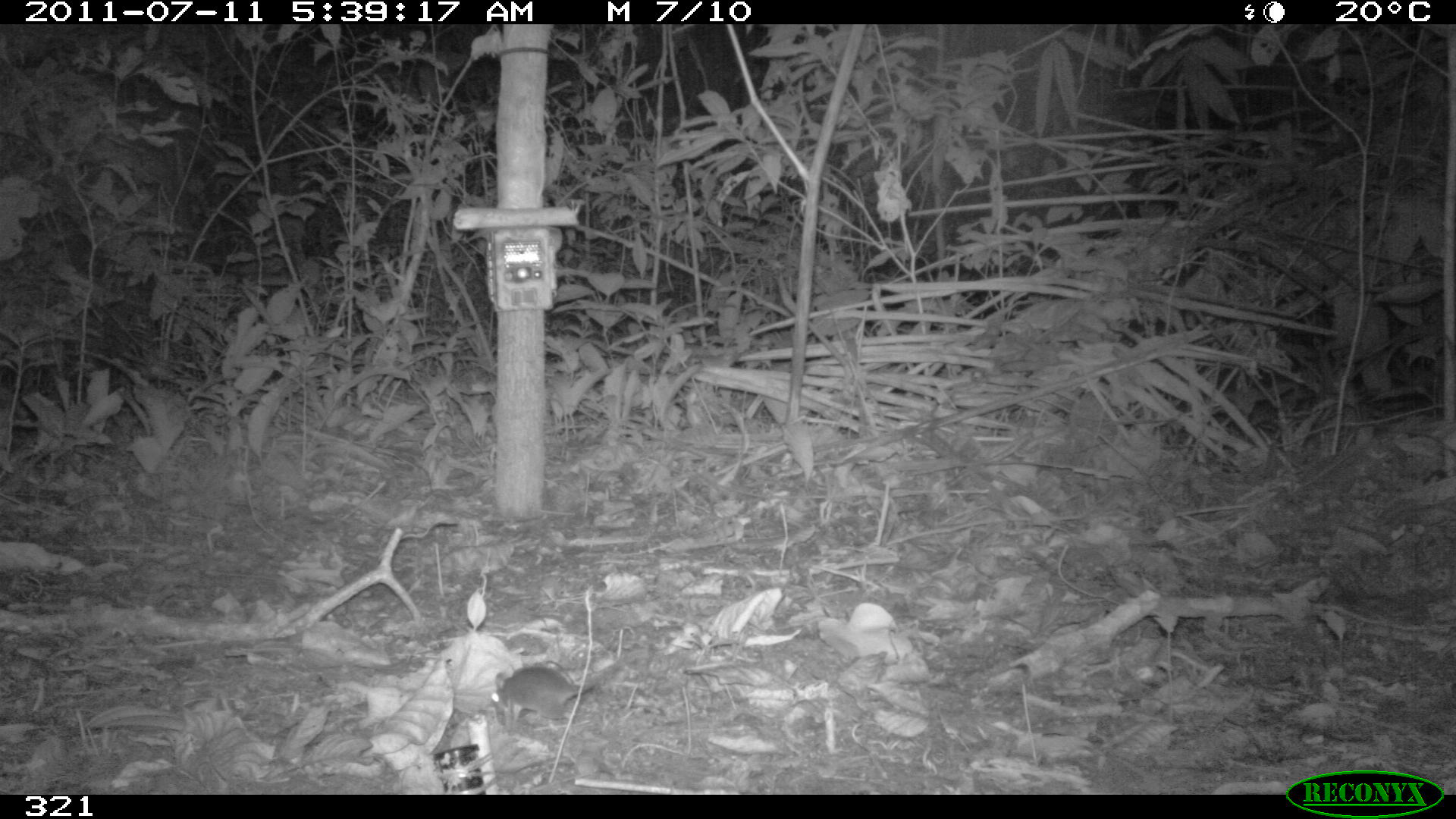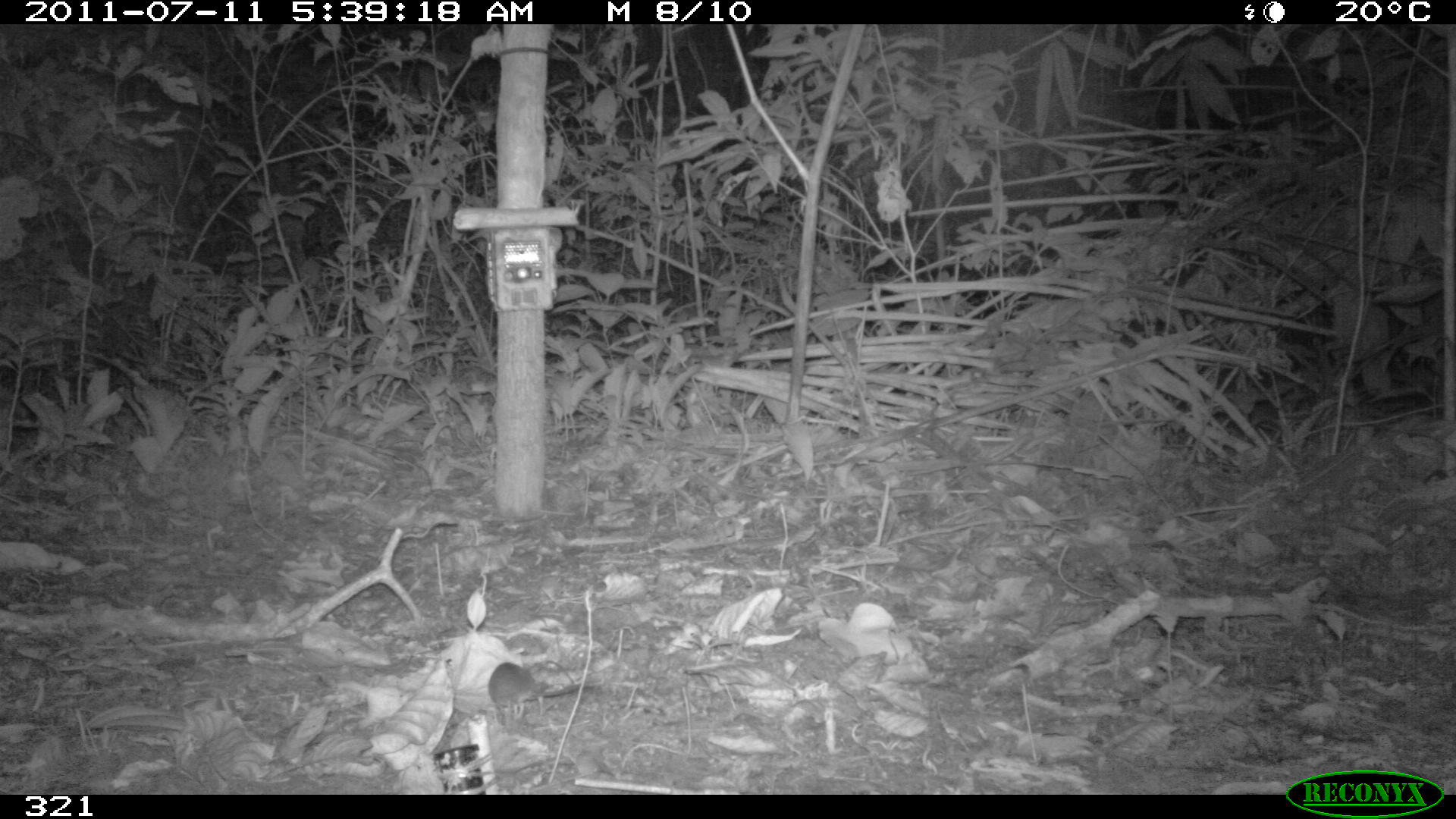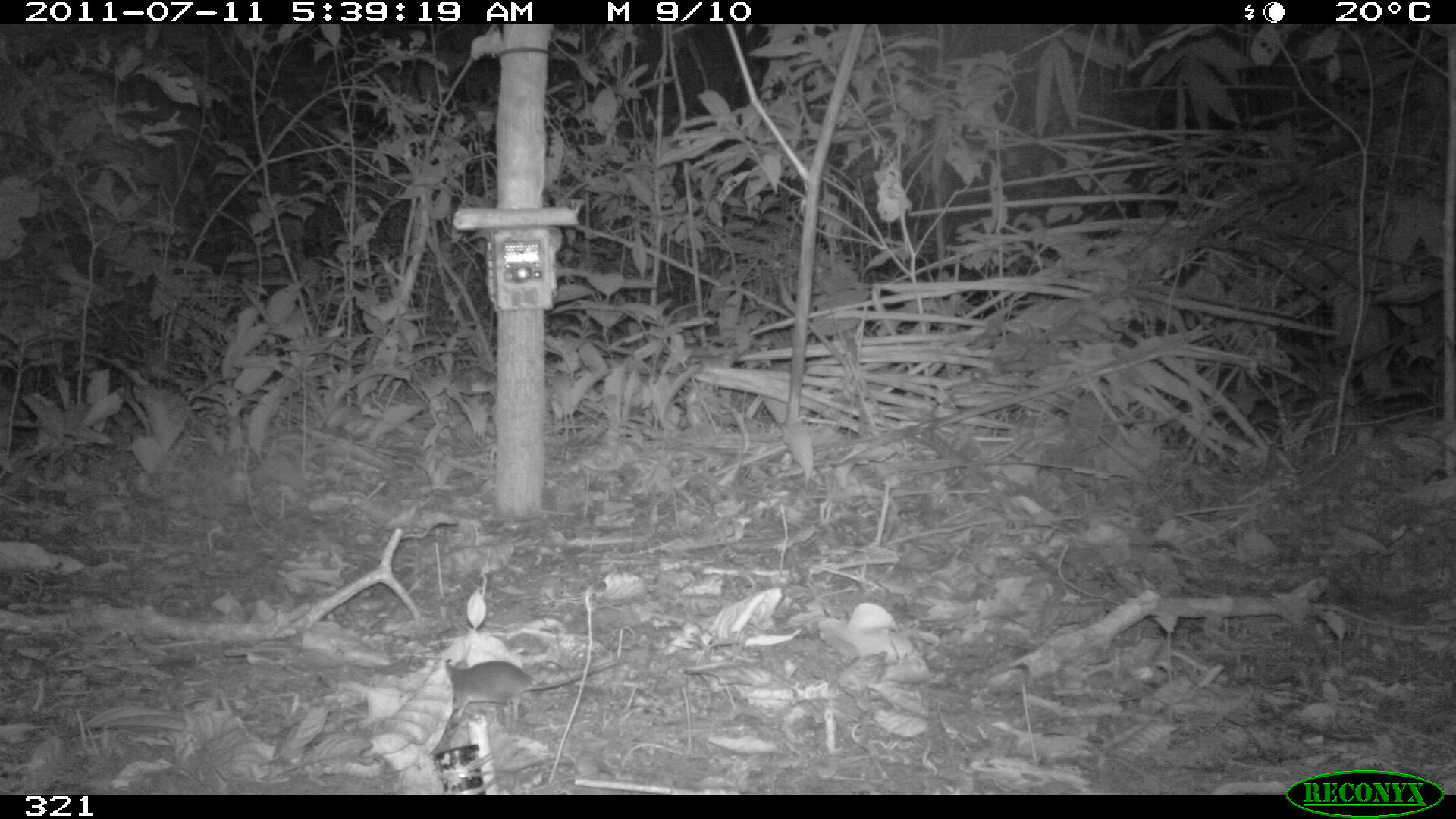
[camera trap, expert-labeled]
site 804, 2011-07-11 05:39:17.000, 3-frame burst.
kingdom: Animalia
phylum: Chordata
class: Mammalia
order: Rodentia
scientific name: Rodentia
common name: rodents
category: unknown rodent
Unknown rodent (rodents) (Rodentia).